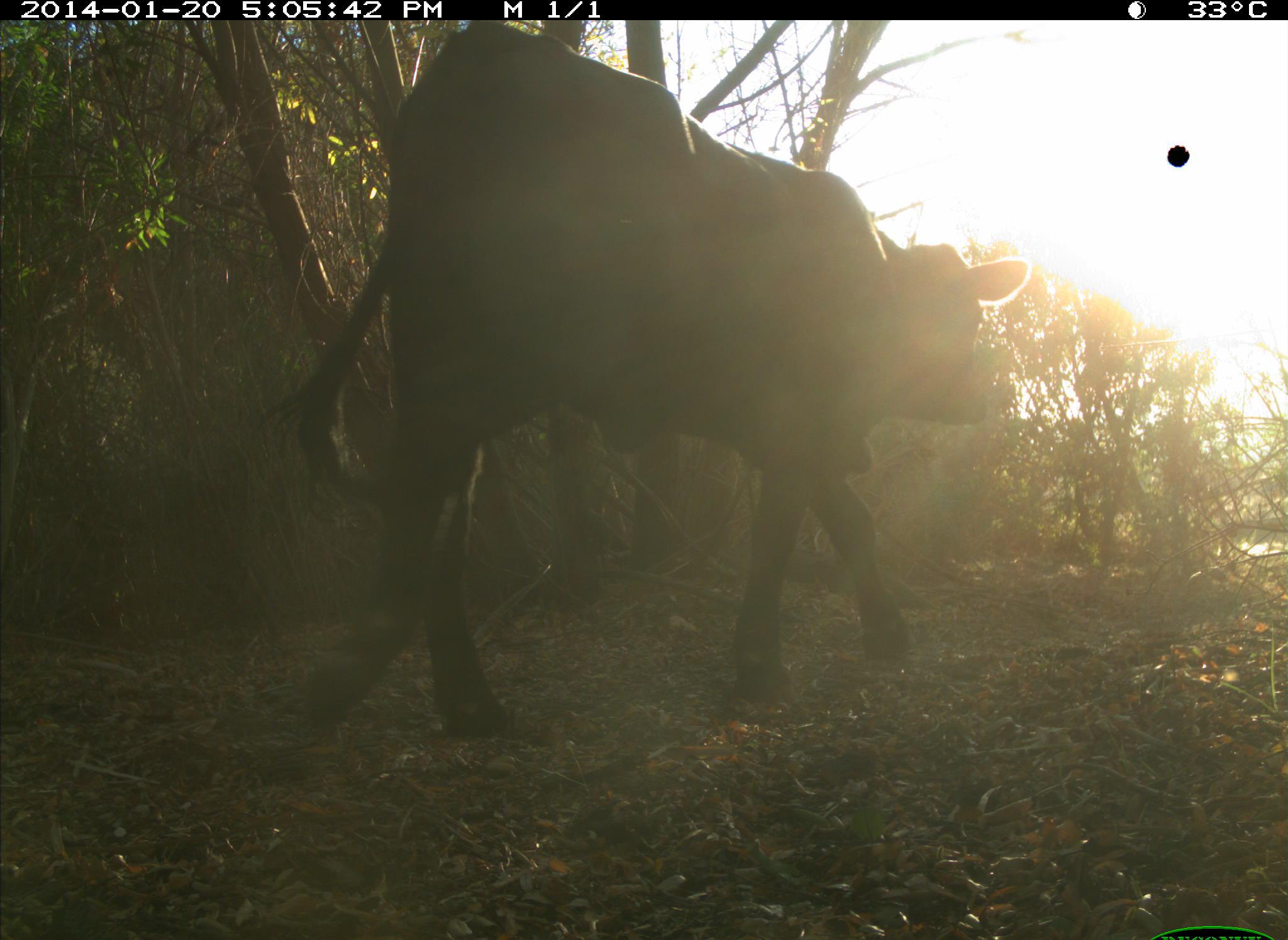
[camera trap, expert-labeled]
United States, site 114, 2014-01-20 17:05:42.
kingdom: Animalia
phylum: Chordata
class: Mammalia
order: Artiodactyla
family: Bovidae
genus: Bos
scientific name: Bos taurus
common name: cow